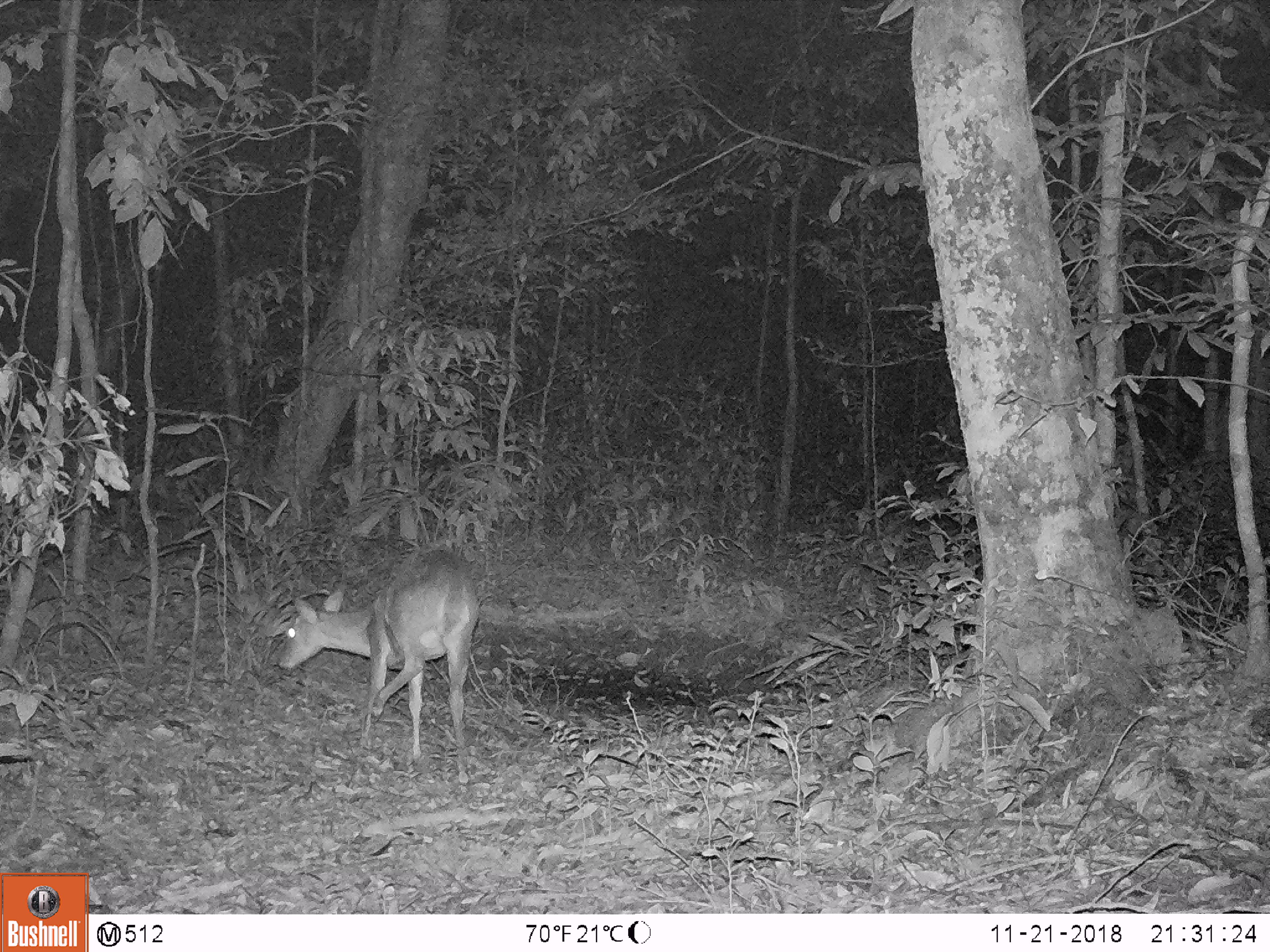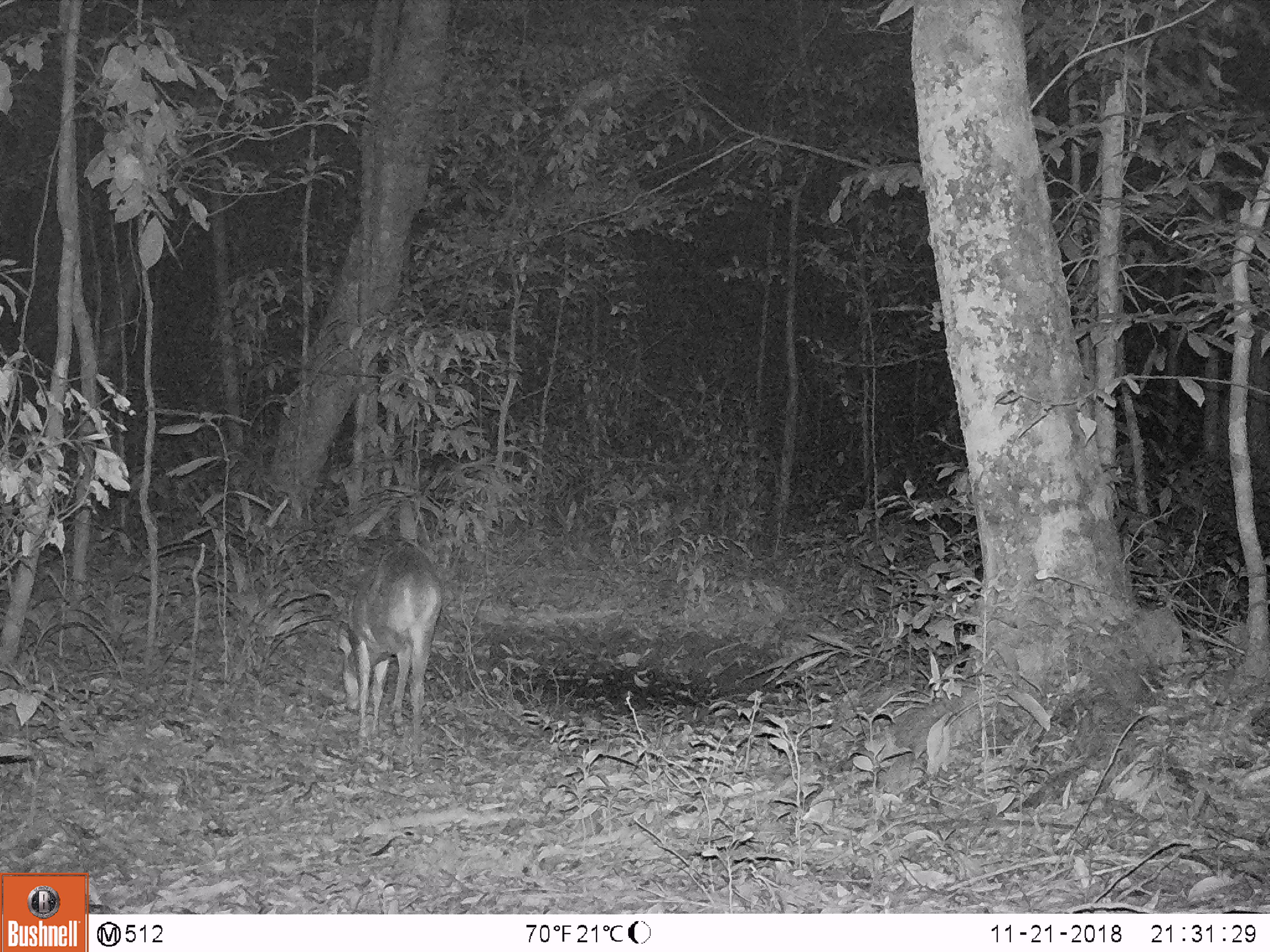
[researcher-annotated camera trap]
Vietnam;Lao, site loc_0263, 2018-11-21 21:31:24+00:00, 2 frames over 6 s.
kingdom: Animalia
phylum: Chordata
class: Mammalia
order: Artiodactyla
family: Cervidae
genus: Muntiacus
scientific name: Muntiacus vuquangensis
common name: large-antlered muntjac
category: large antlered muntjac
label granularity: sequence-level